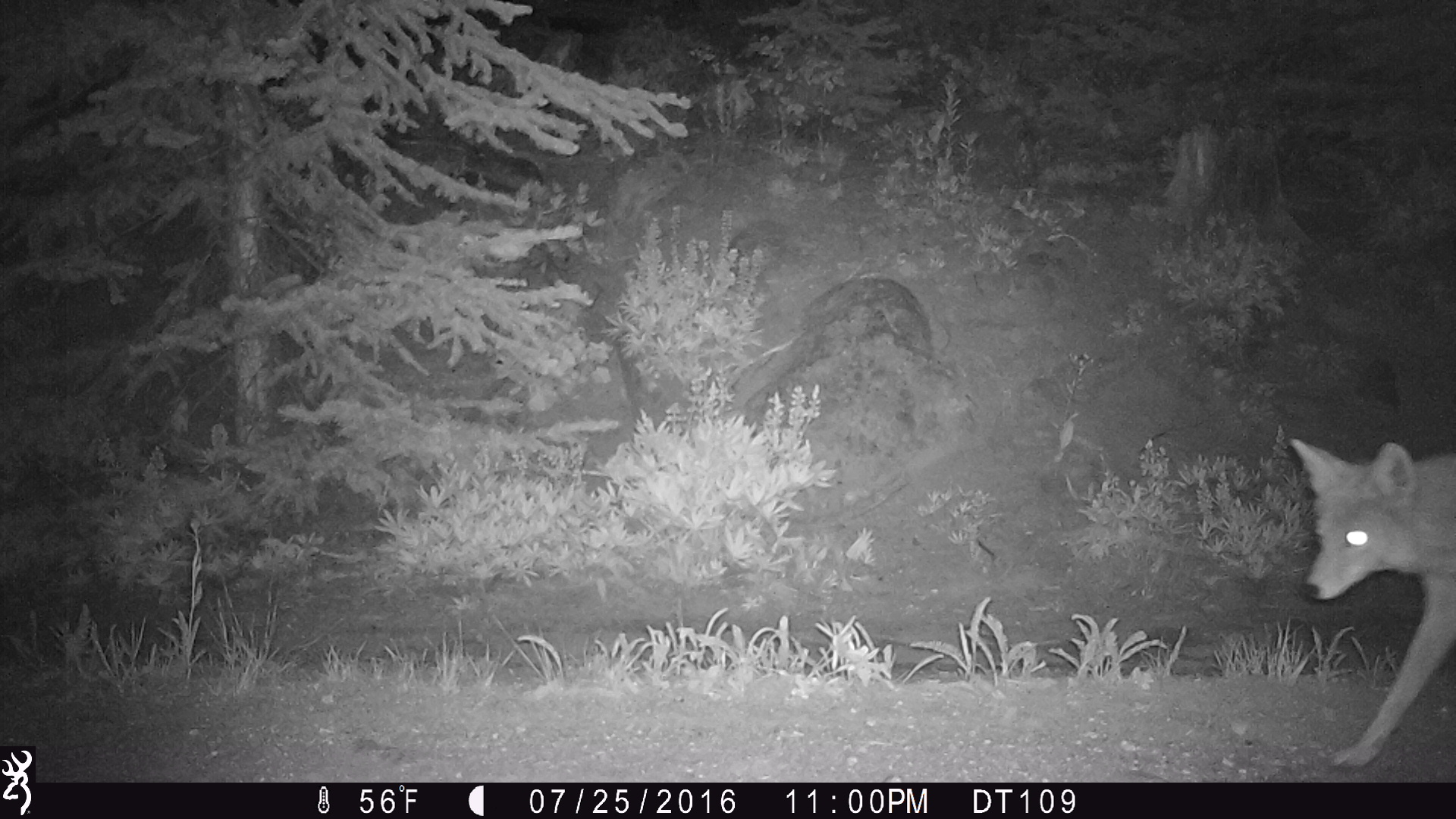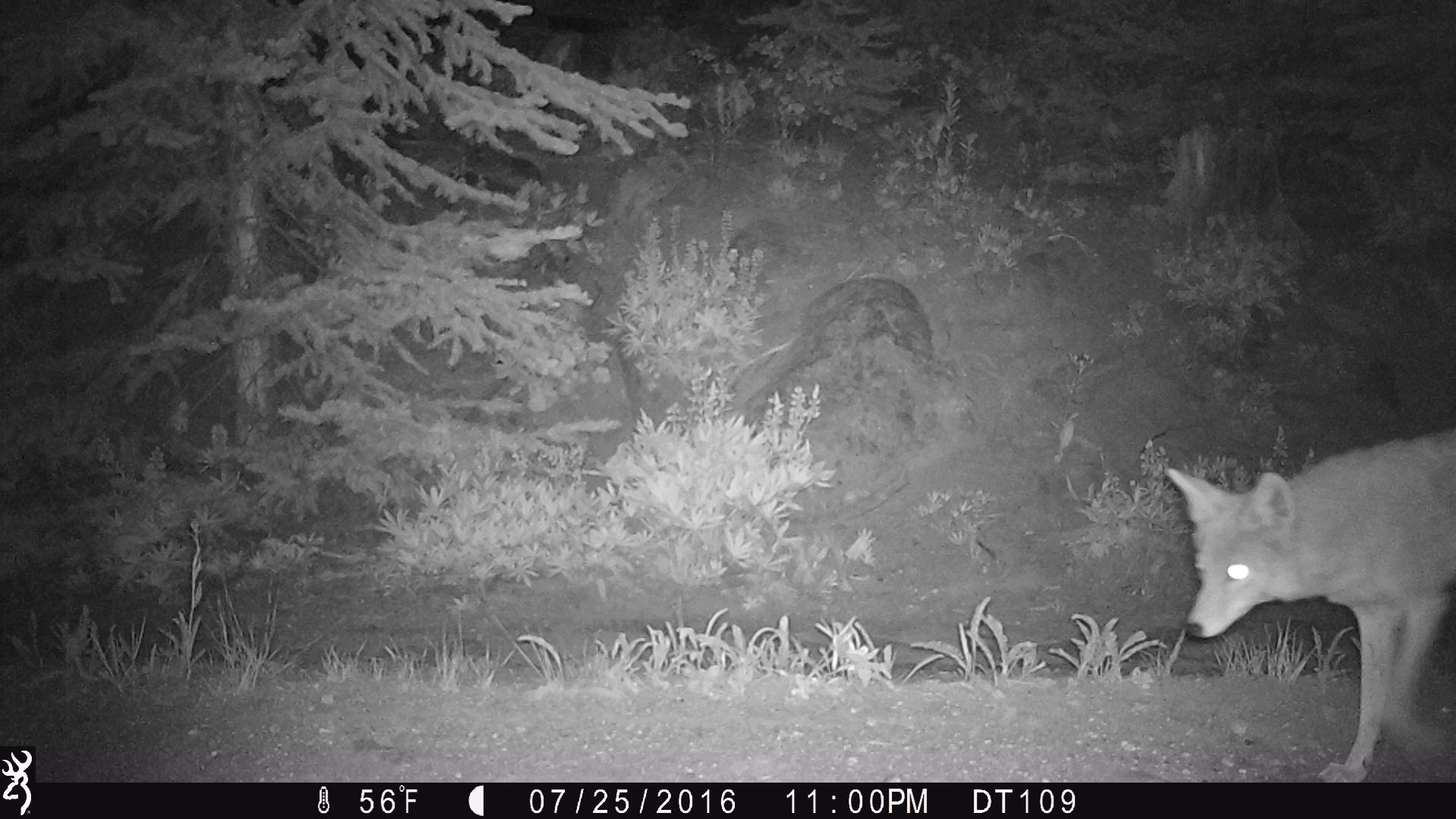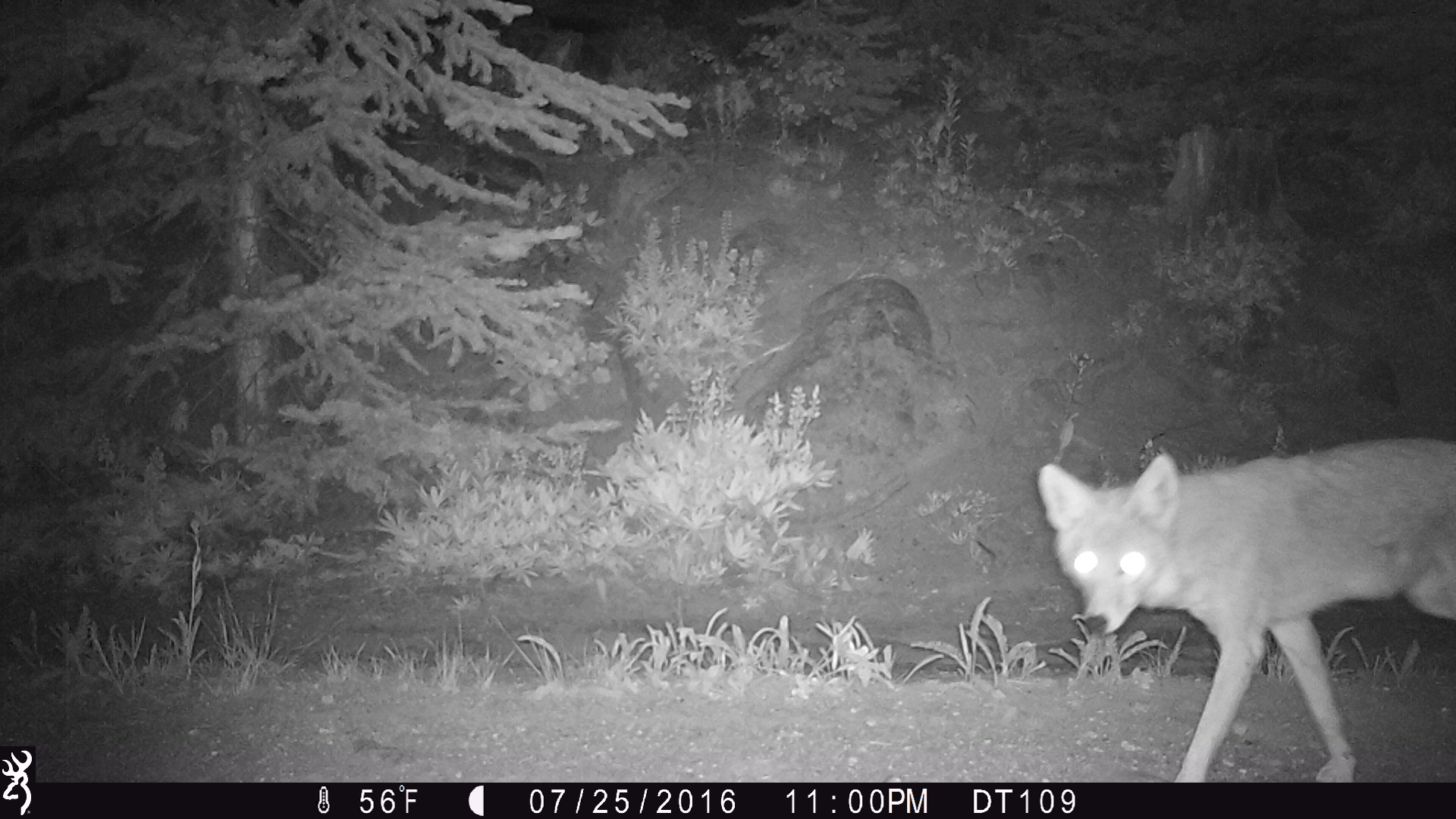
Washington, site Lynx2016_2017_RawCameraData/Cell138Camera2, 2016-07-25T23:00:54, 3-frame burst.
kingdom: Animalia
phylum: Chordata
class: Mammalia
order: Carnivora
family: Canidae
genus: Canis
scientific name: Canis latrans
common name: coyote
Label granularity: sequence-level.